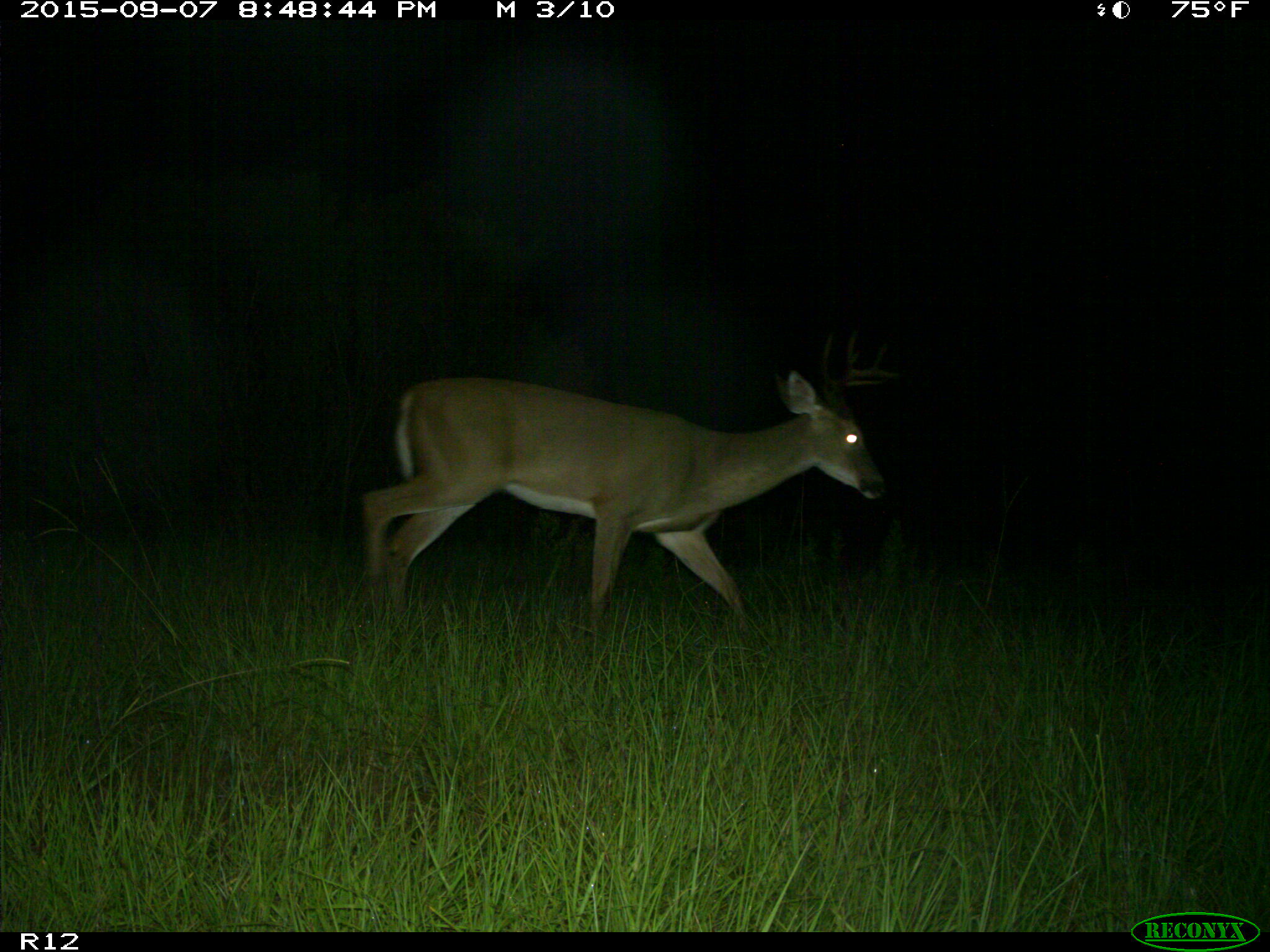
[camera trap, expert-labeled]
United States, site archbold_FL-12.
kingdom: Animalia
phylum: Chordata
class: Mammalia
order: Artiodactyla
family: Cervidae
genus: Odocoileus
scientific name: Odocoileus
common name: deer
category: unidentified deer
Unidentified deer (deer) (Odocoileus).